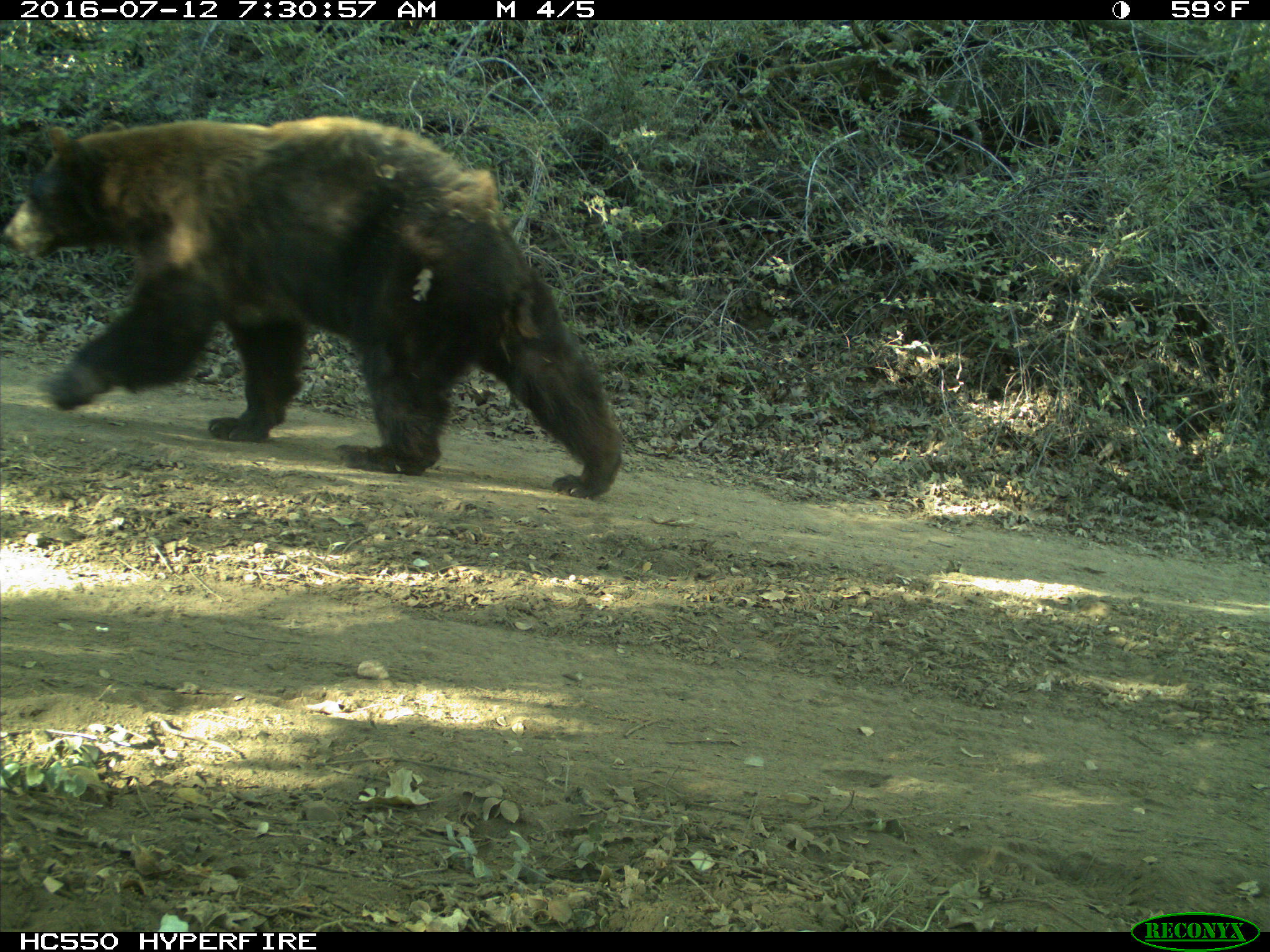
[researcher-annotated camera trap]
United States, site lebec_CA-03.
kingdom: Animalia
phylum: Chordata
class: Mammalia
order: Carnivora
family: Ursidae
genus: Ursus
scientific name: Ursus americanus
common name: american black bear